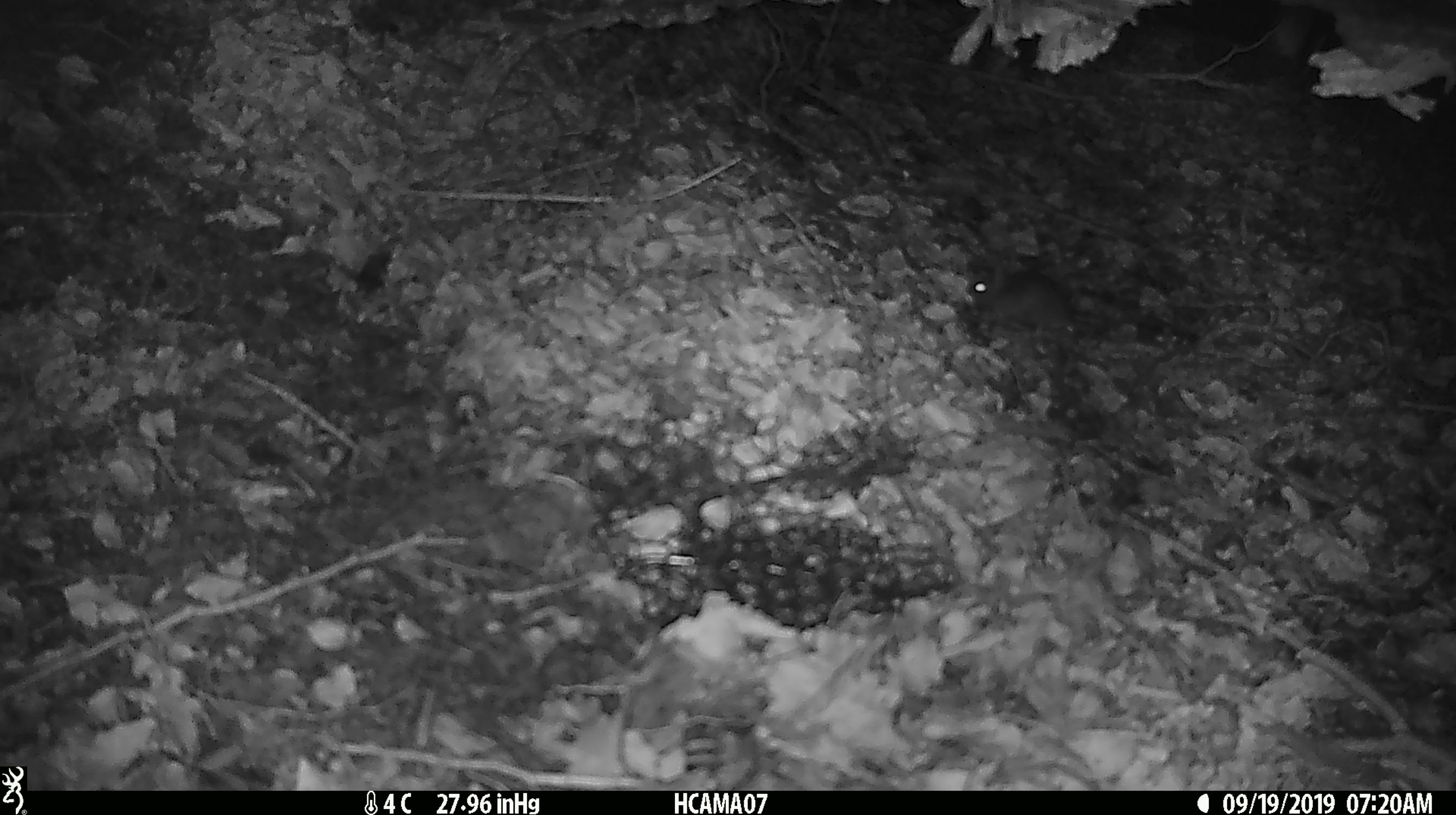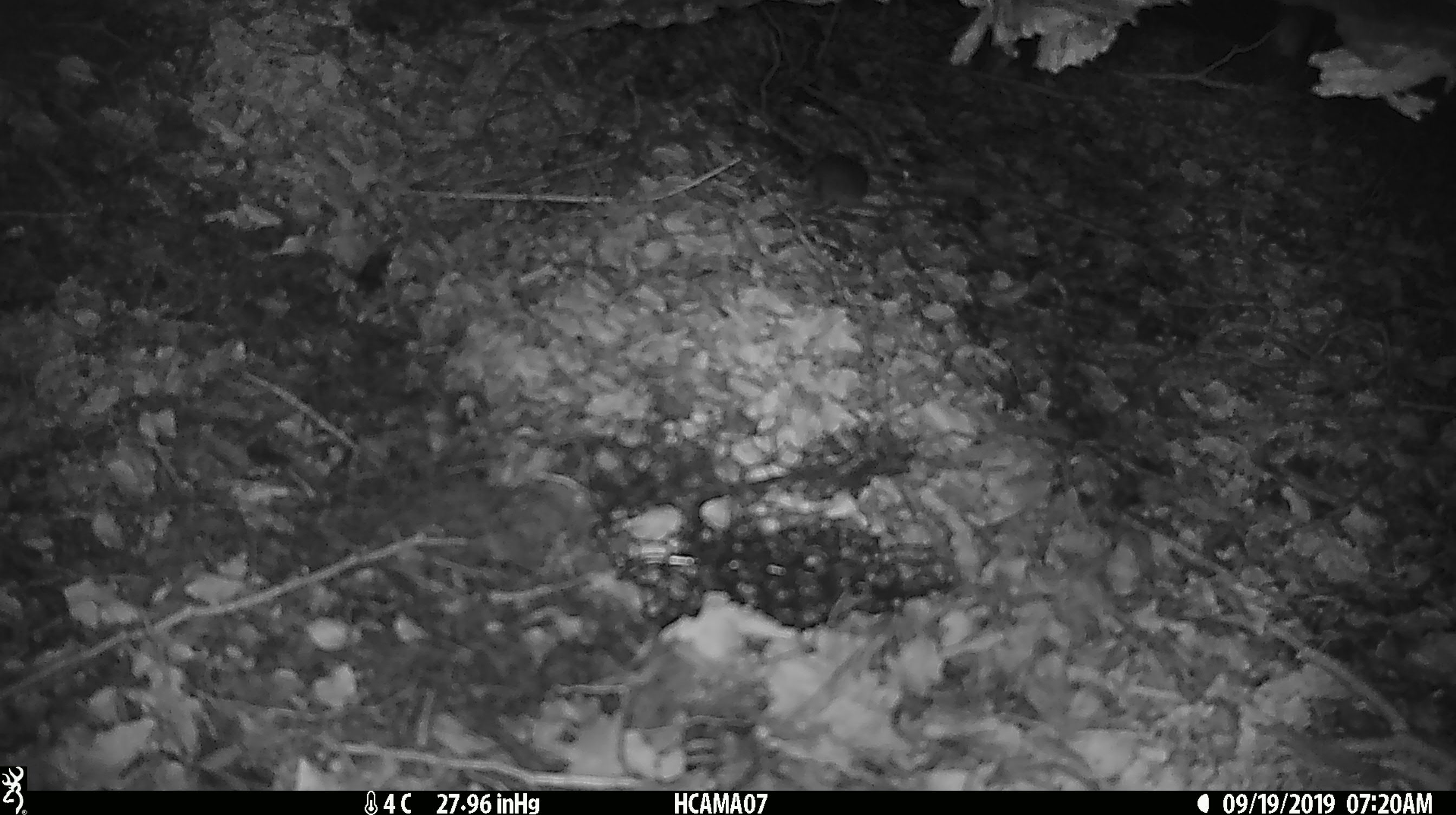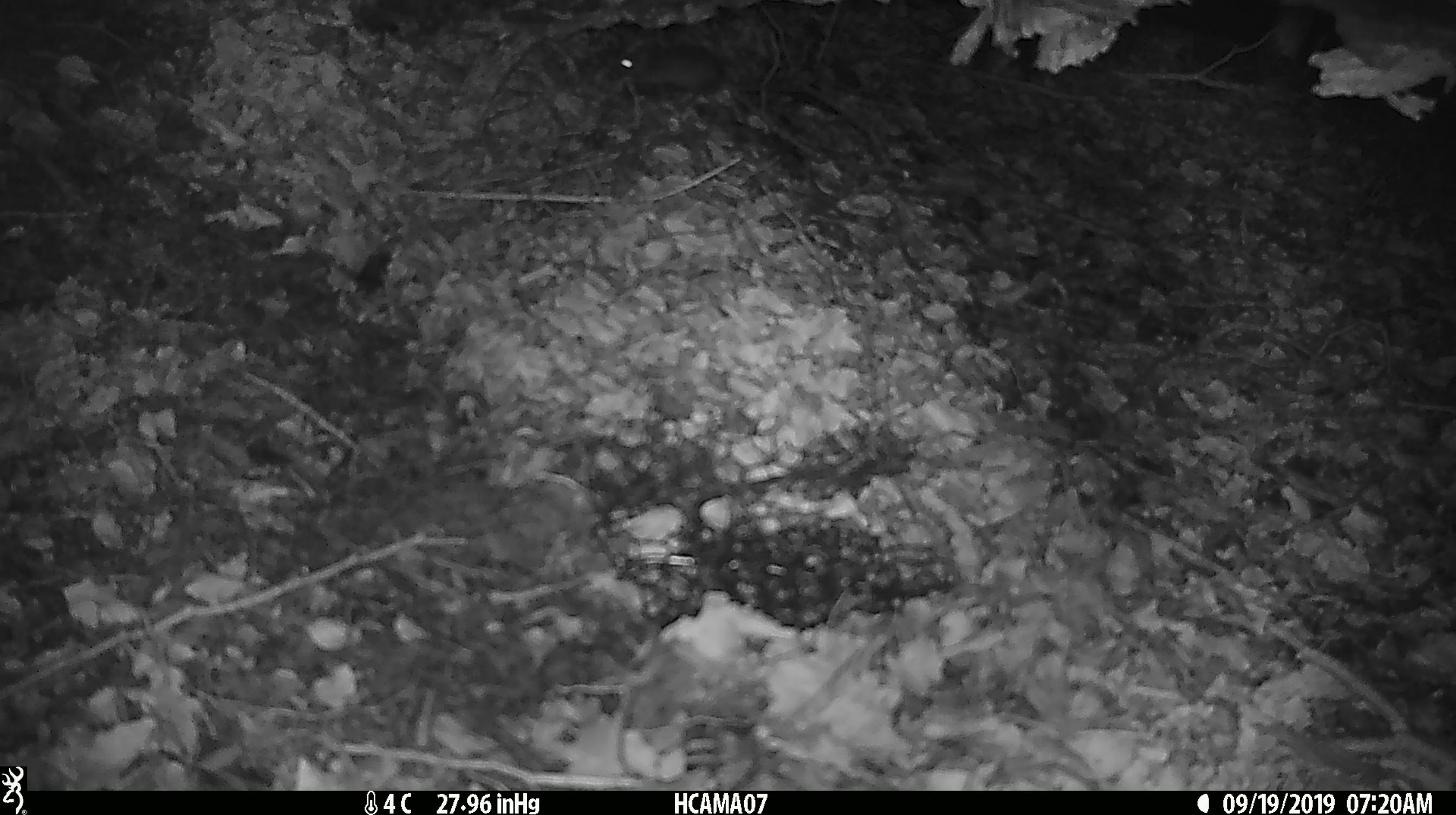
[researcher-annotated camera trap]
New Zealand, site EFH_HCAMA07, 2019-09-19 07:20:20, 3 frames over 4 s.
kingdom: Animalia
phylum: Chordata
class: Mammalia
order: Rodentia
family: Muridae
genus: Mus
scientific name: Mus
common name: mouse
Mouse (Mus).